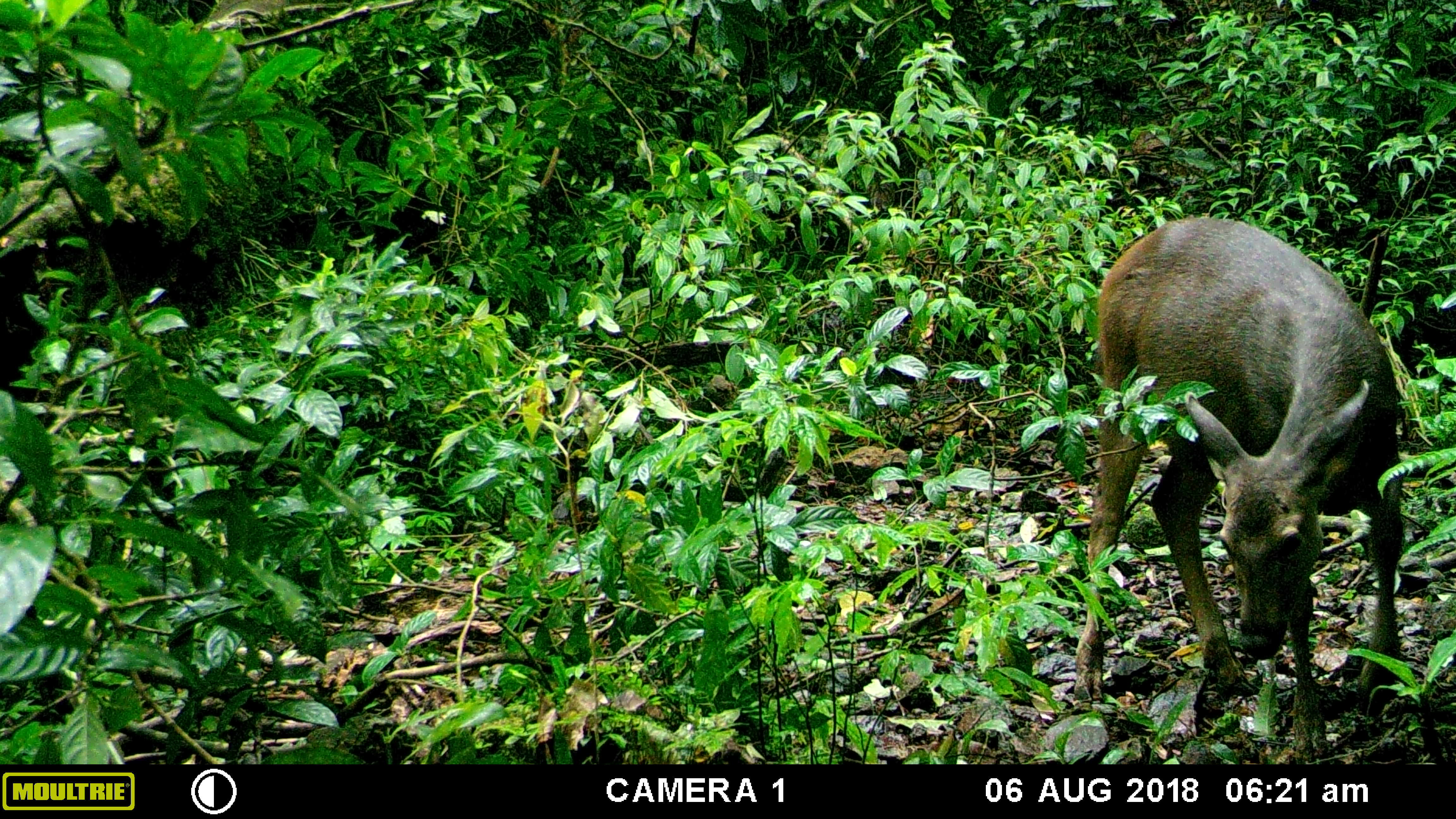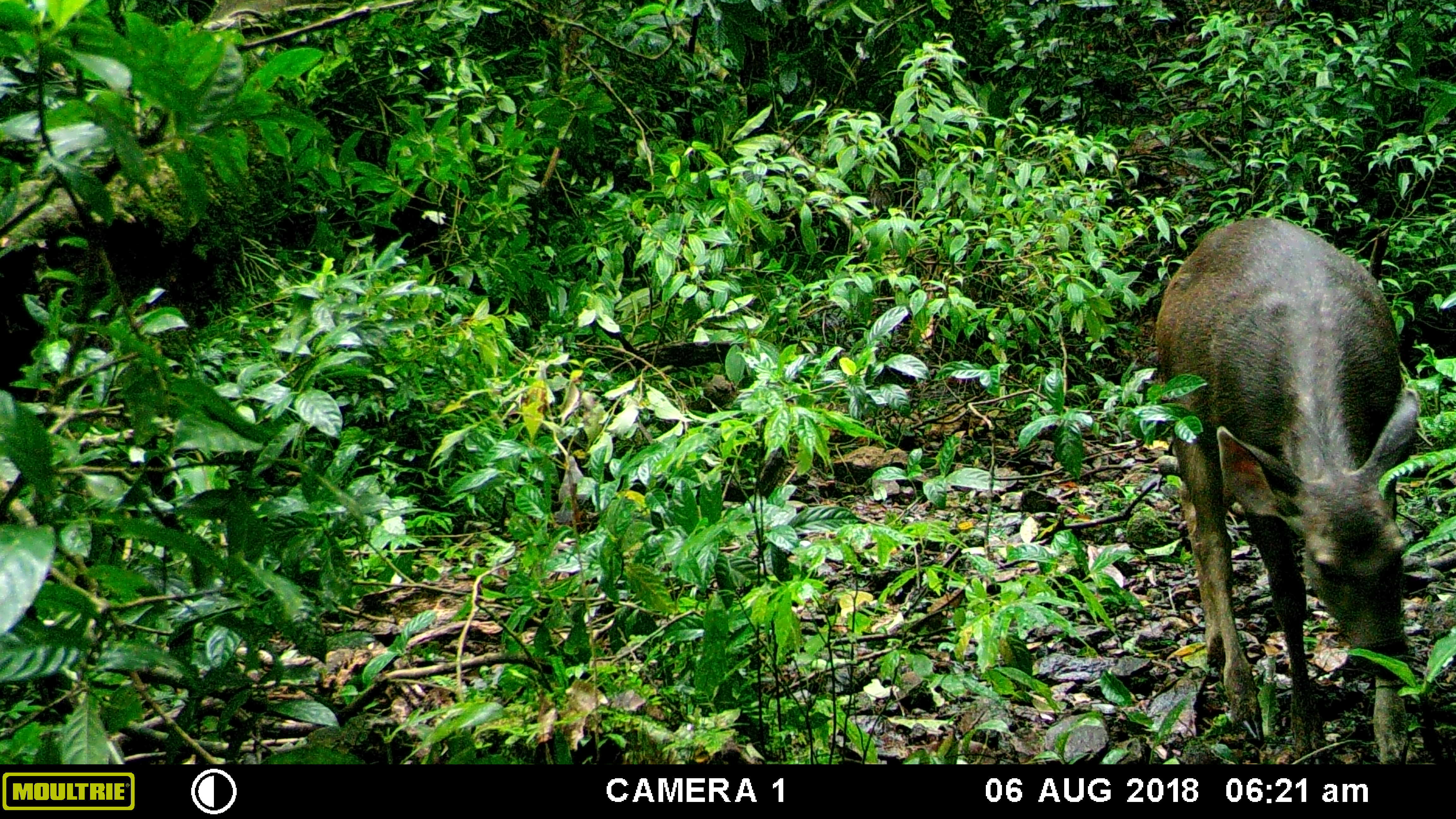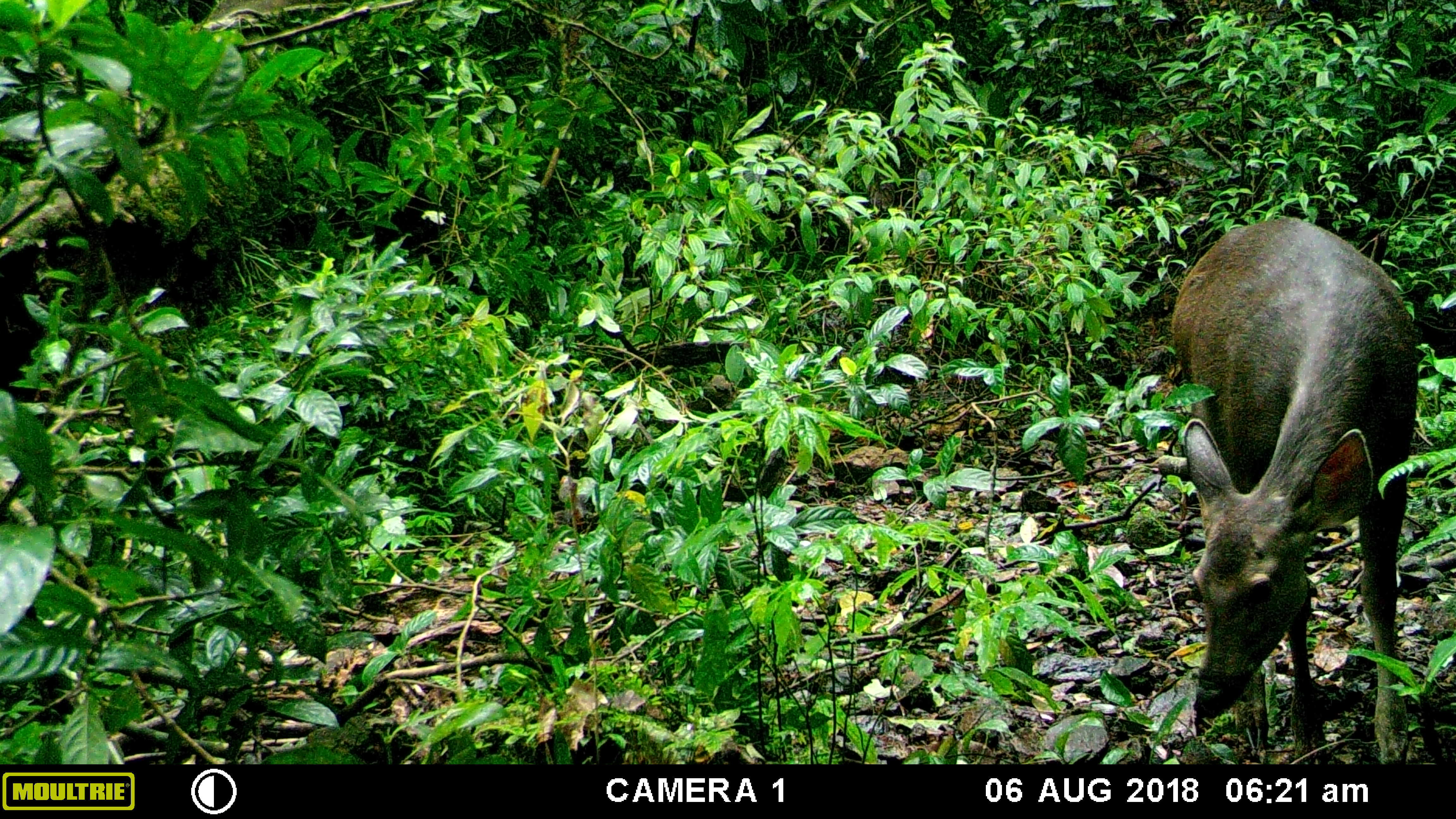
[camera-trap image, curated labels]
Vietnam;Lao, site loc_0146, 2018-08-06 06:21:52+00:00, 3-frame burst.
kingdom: Animalia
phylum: Chordata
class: Mammalia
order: Artiodactyla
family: Cervidae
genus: Rusa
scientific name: Rusa unicolor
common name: sambar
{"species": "sambar (Rusa unicolor)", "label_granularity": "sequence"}